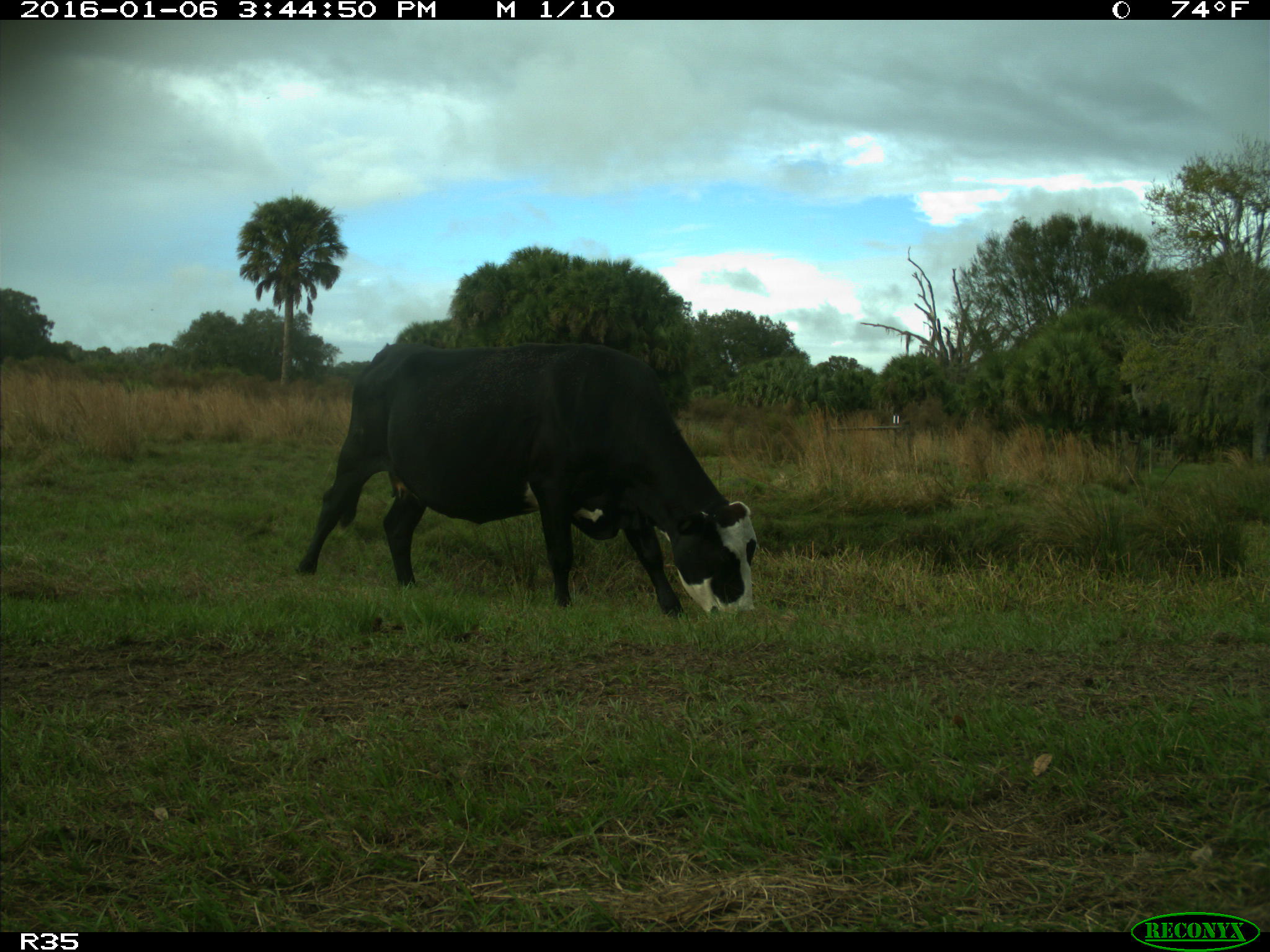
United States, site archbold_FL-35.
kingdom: Animalia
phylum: Chordata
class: Mammalia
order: Artiodactyla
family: Bovidae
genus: Bos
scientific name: Bos taurus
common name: domestic cow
Bos taurus (domestic cow).